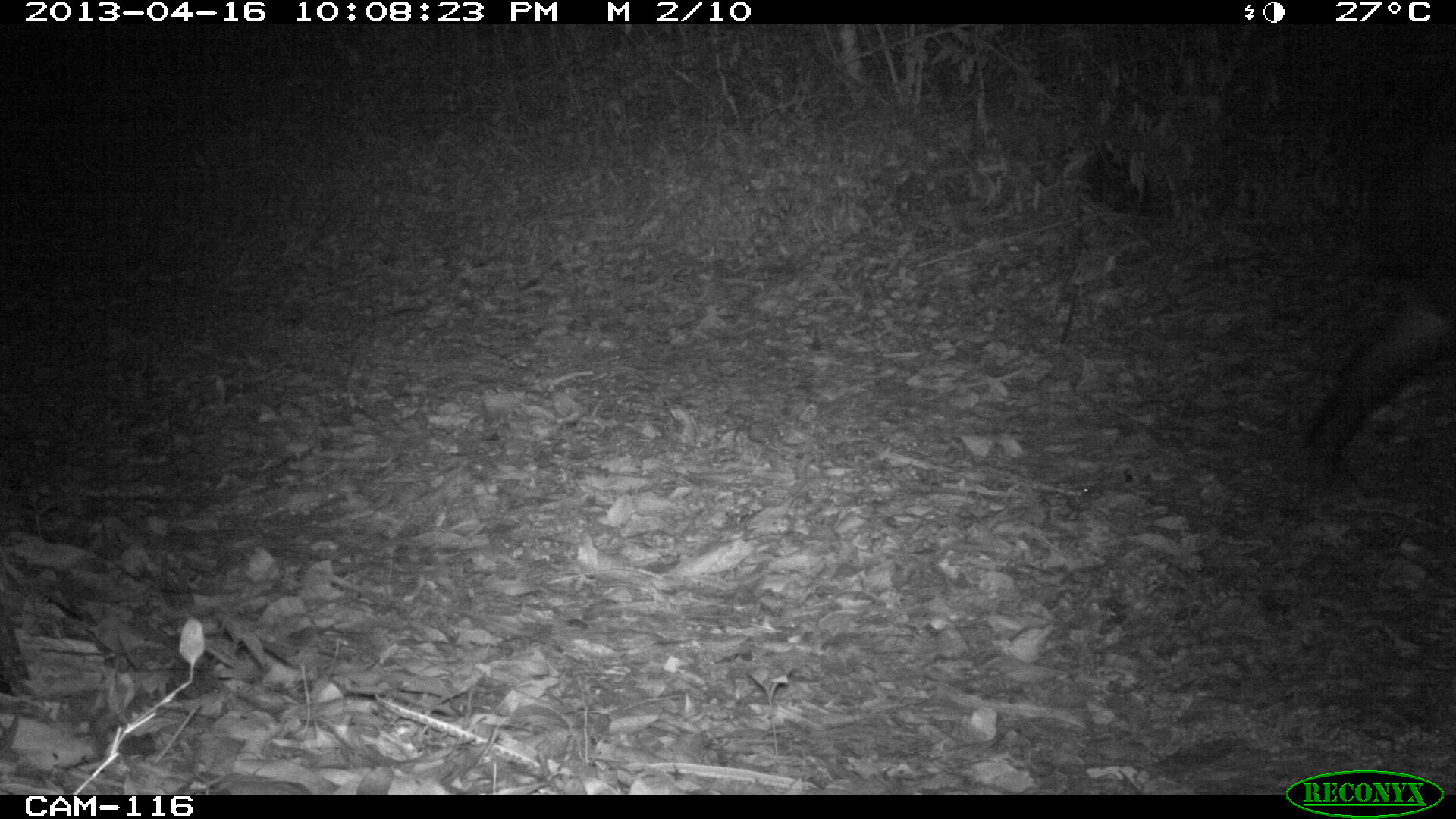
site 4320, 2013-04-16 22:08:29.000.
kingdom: Animalia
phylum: Chordata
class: Mammalia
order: Perissodactyla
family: Tapiridae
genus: Tapirus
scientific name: Tapirus bairdii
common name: baird's tapir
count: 1